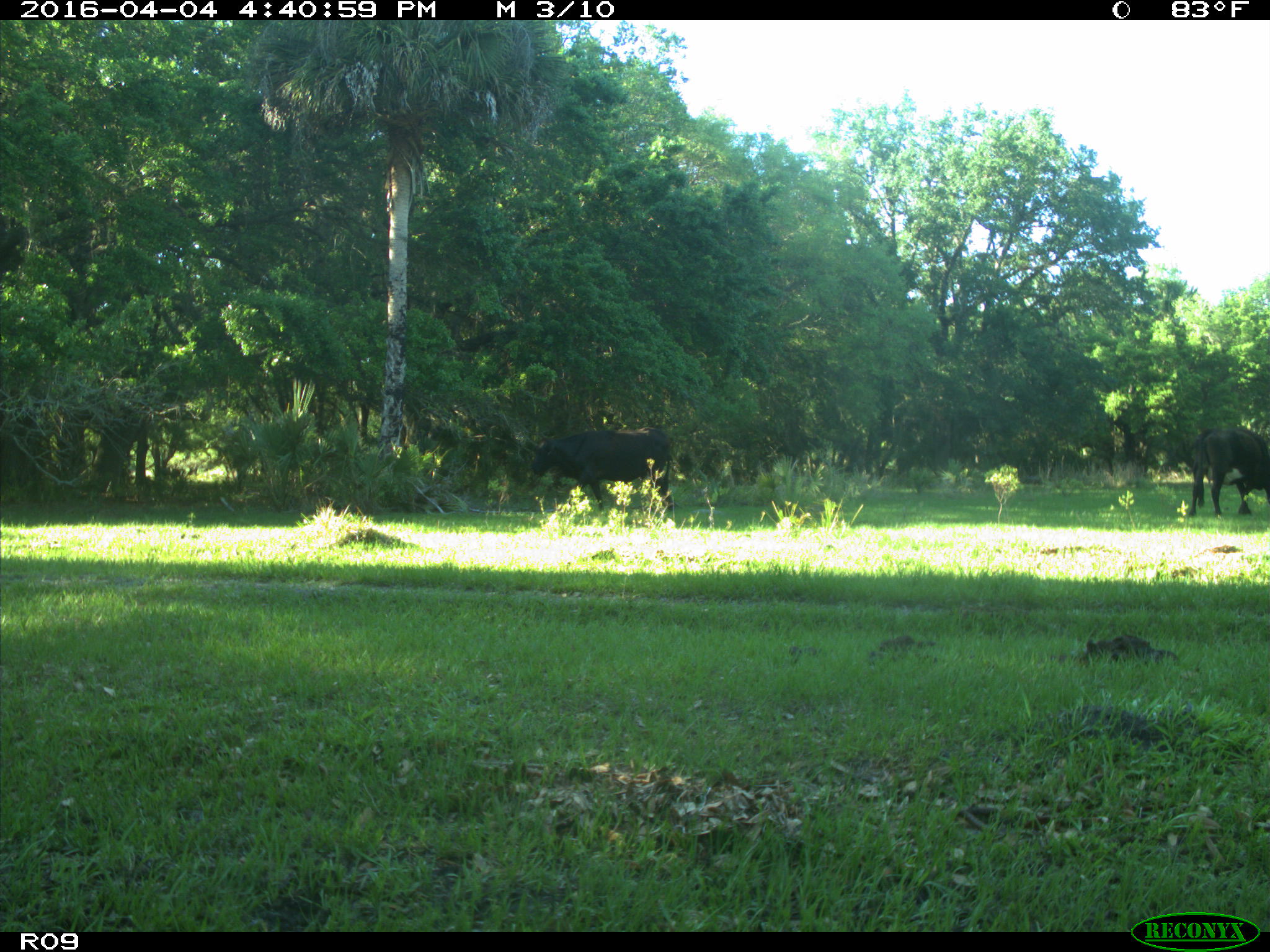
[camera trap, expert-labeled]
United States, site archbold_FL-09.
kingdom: Animalia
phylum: Chordata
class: Mammalia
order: Artiodactyla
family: Bovidae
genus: Bos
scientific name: Bos taurus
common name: domestic cow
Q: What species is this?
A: Bos taurus (domestic cow).